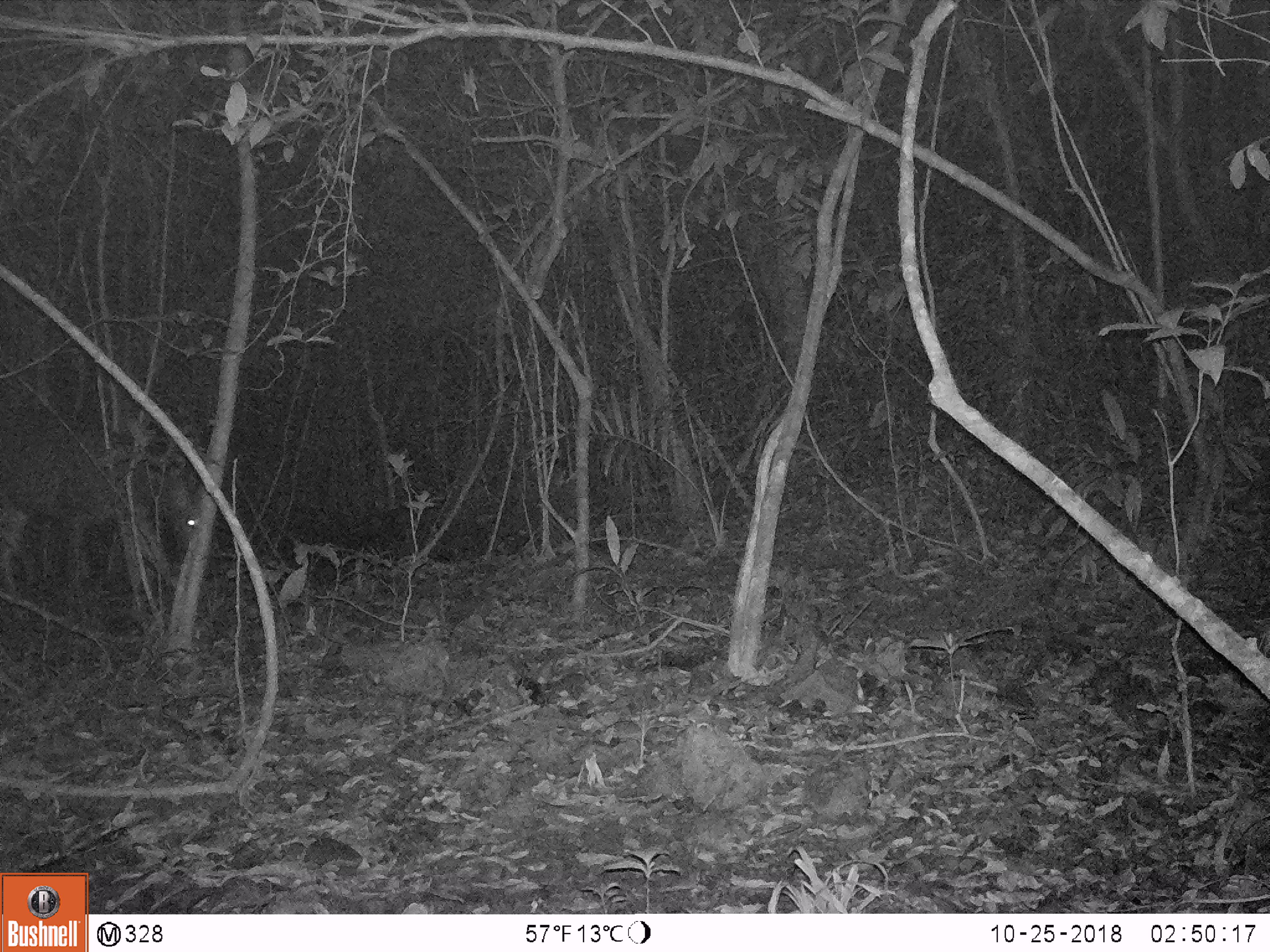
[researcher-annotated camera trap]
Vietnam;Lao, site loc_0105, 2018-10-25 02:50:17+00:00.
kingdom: Animalia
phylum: Chordata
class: Mammalia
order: Artiodactyla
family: Cervidae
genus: Rusa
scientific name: Rusa unicolor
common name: sambar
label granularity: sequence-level